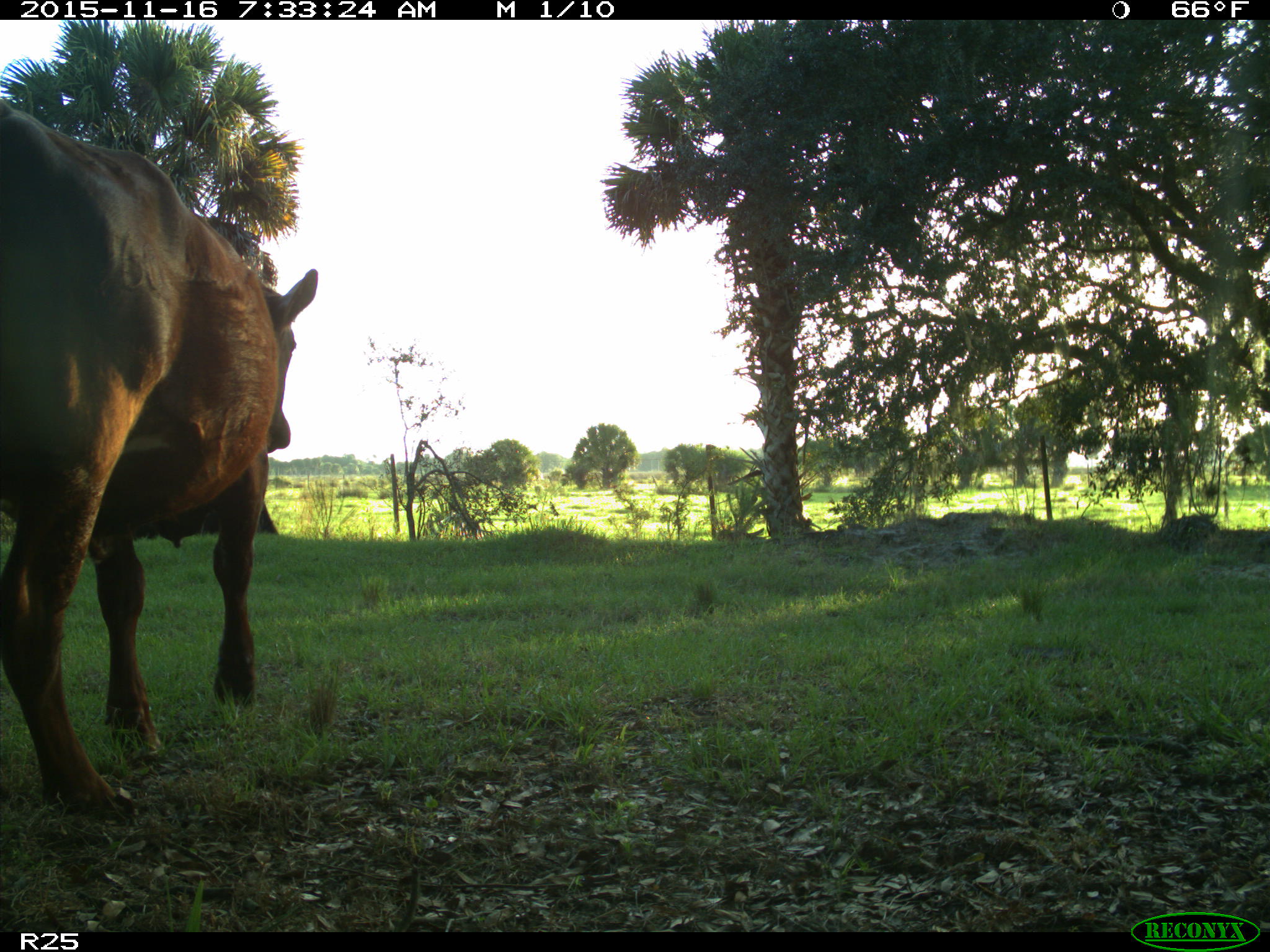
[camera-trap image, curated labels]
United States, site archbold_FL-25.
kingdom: Animalia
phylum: Chordata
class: Mammalia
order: Artiodactyla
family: Bovidae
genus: Bos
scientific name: Bos taurus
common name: domestic cow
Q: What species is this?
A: Bos taurus (domestic cow).